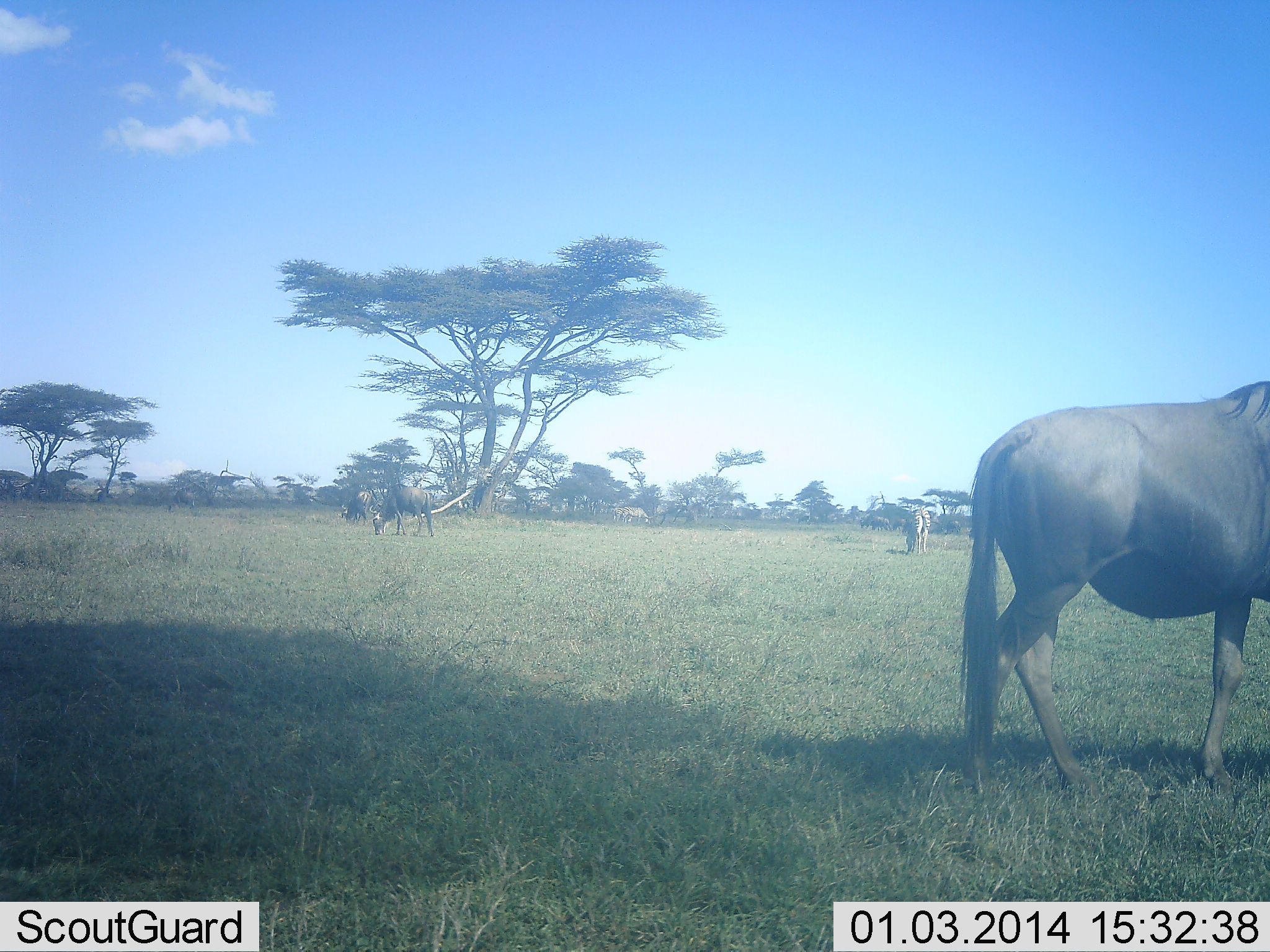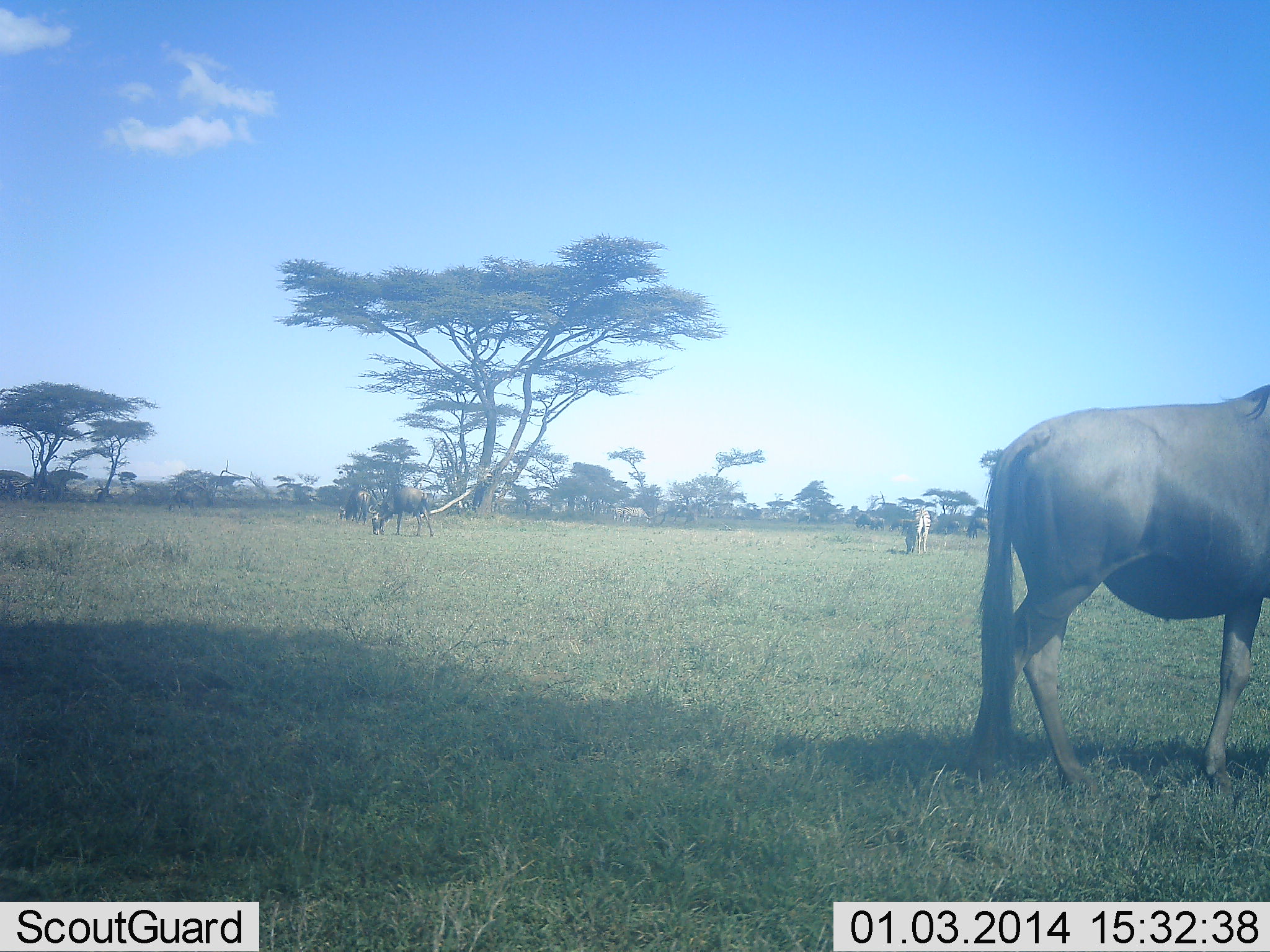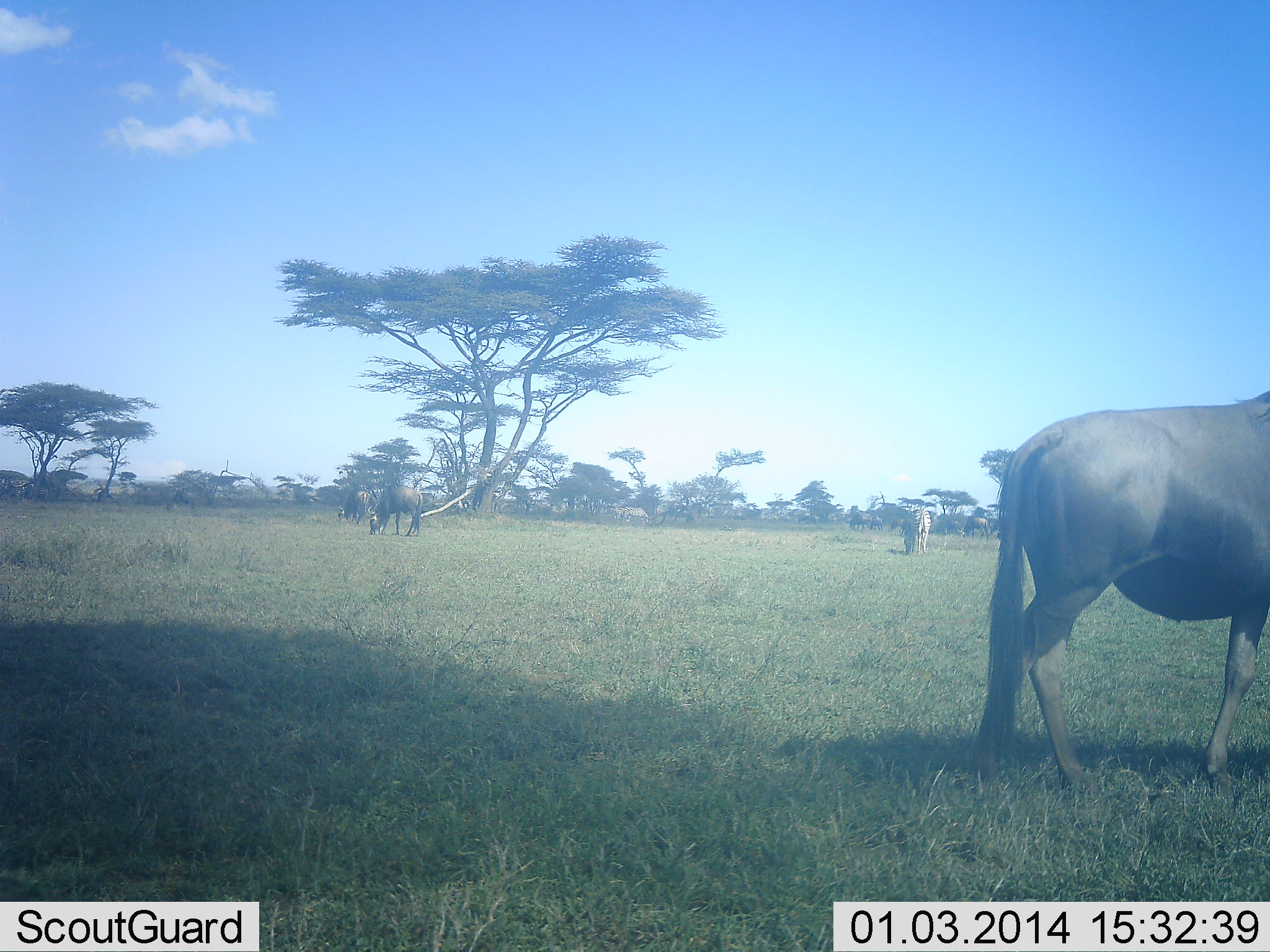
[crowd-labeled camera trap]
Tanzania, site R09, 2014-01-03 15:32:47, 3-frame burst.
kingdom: Animalia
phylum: Chordata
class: Mammalia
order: Artiodactyla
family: Bovidae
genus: Connochaetes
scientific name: Connochaetes taurinus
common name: blue wildebeest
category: wildebeest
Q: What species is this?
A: Wildebeest (blue wildebeest) (Connochaetes taurinus).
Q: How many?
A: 4.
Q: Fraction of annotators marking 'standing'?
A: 31%.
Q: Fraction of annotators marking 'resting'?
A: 8%.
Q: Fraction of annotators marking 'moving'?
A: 31%.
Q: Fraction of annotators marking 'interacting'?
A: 0%.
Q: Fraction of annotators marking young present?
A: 0%.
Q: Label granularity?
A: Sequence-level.